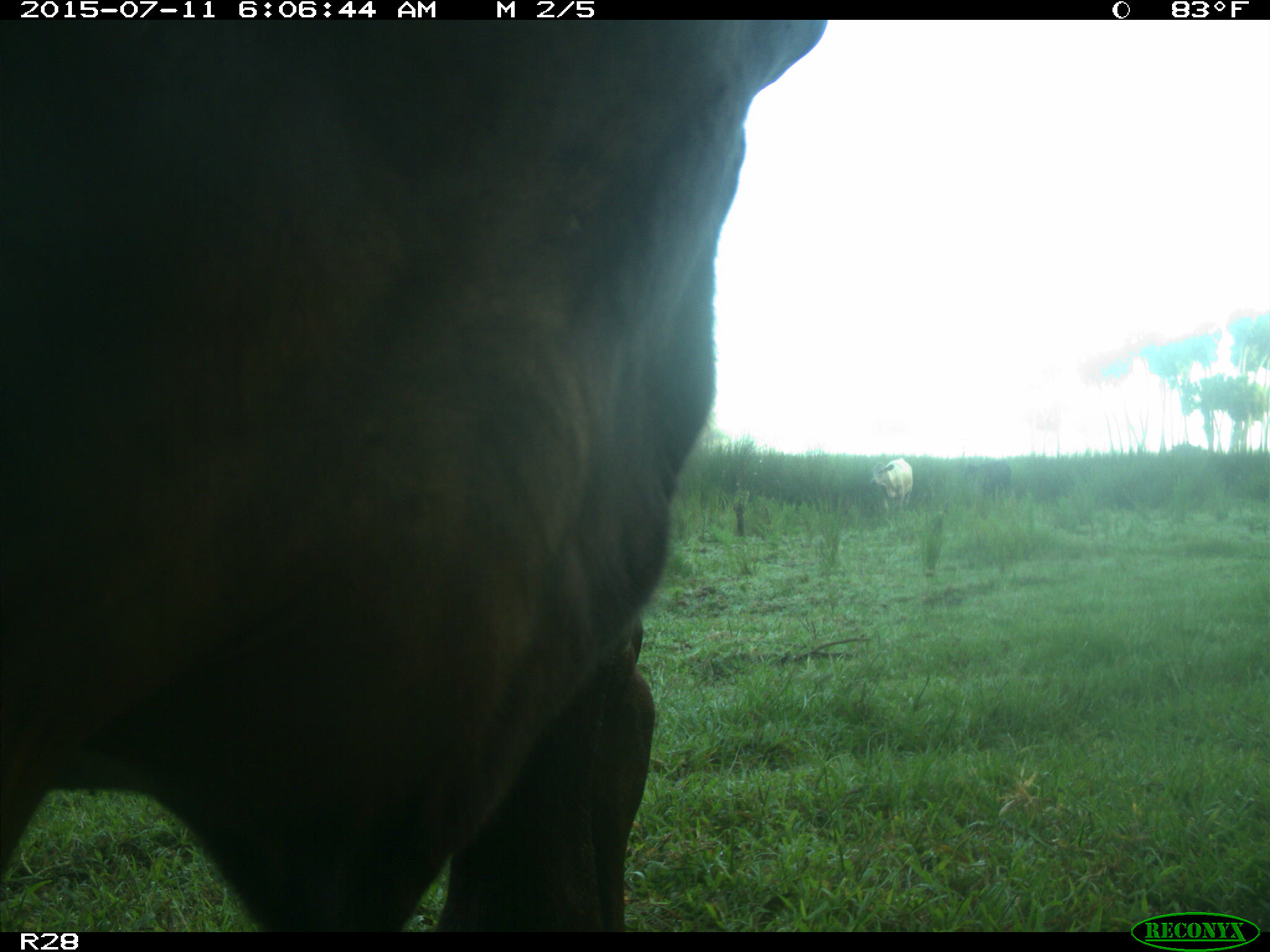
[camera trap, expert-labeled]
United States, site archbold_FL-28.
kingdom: Animalia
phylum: Chordata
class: Mammalia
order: Artiodactyla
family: Bovidae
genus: Bos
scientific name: Bos taurus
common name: domestic cow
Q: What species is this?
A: Bos taurus (domestic cow).